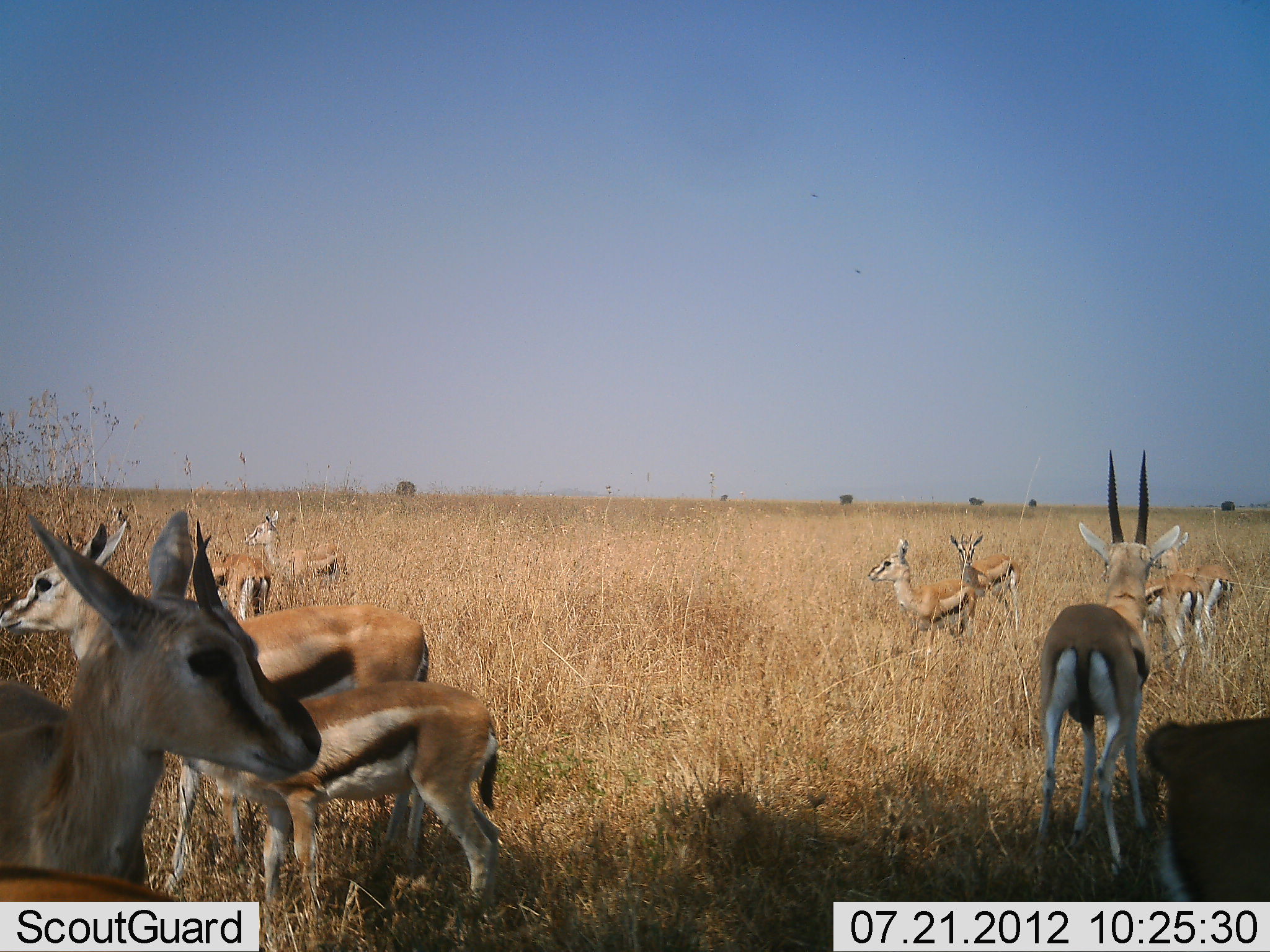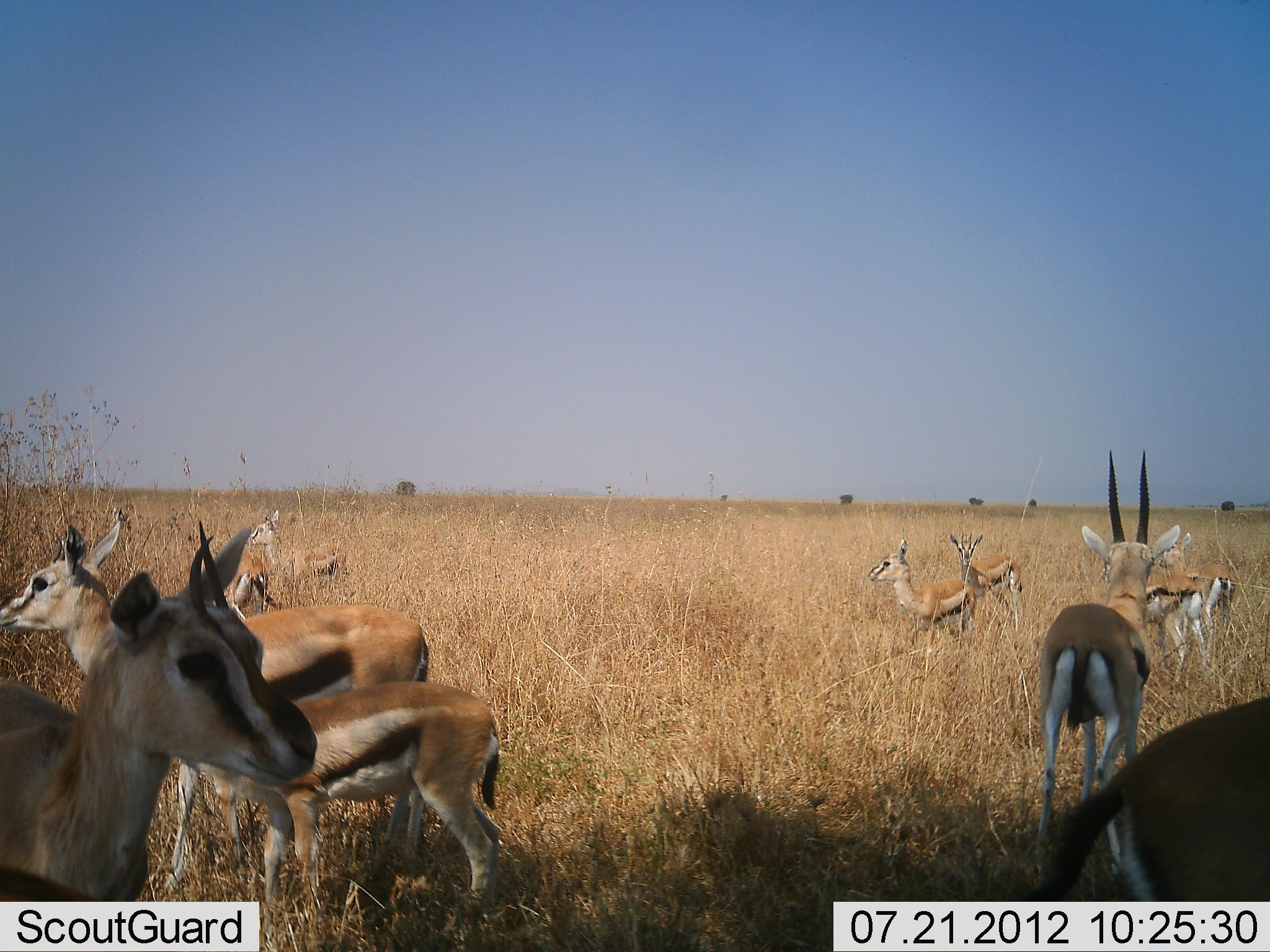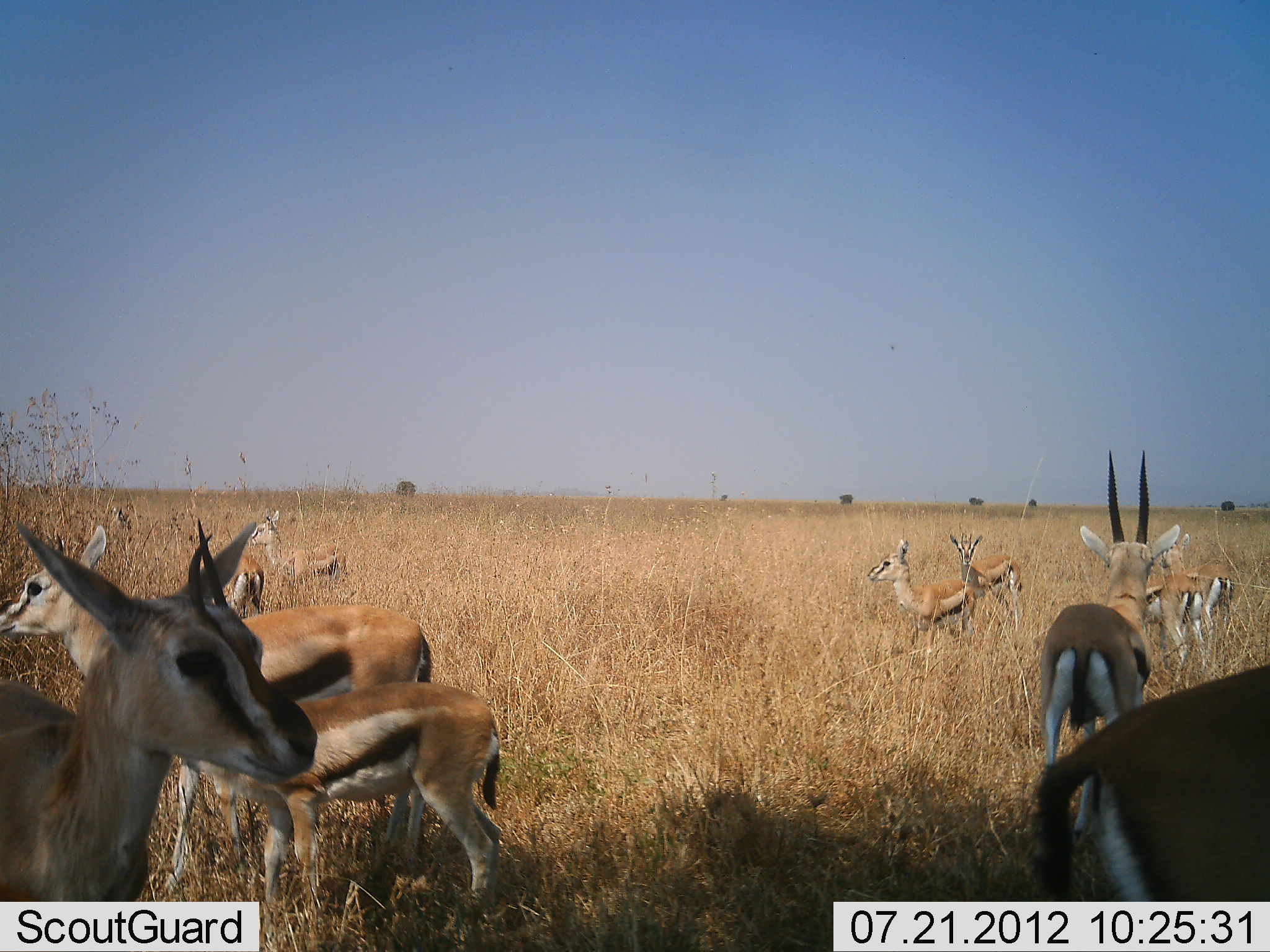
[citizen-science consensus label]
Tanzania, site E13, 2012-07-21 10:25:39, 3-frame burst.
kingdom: Animalia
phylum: Chordata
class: Mammalia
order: Artiodactyla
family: Bovidae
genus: Eudorcas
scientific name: Eudorcas thomsonii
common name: thomson's gazelle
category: gazellethomsons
Gazellethomsons (thomson's gazelle) (Eudorcas thomsonii), count 11-50. Behavior (volunteer vote fractions): standing 100%, resting 0%, moving 0%, interacting 0%. Young present (vote fraction): 30%. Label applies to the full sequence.